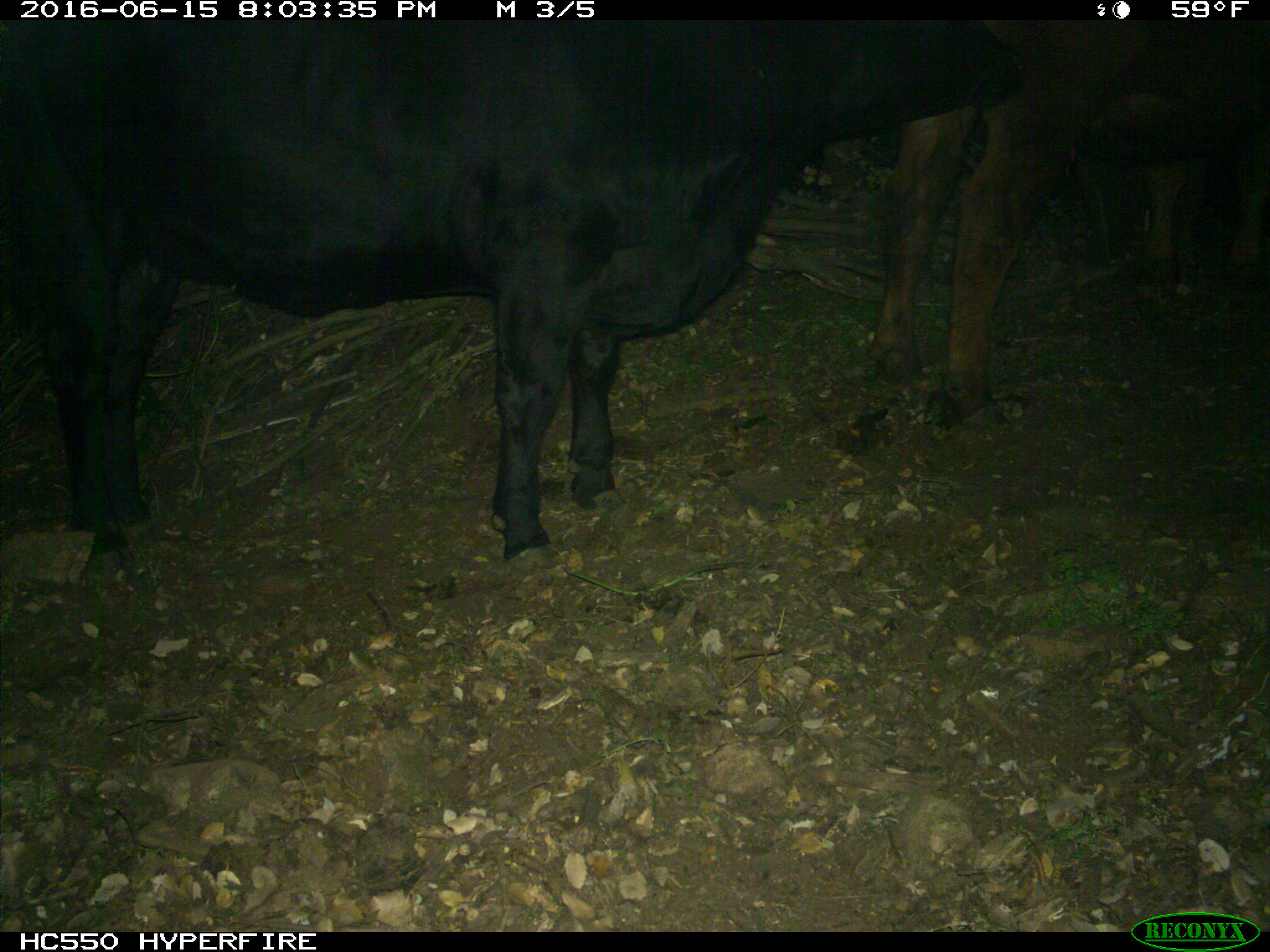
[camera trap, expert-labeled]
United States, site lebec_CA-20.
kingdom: Animalia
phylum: Chordata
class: Mammalia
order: Artiodactyla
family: Bovidae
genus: Bos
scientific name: Bos taurus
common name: domestic cow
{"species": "Bos taurus (domestic cow)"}